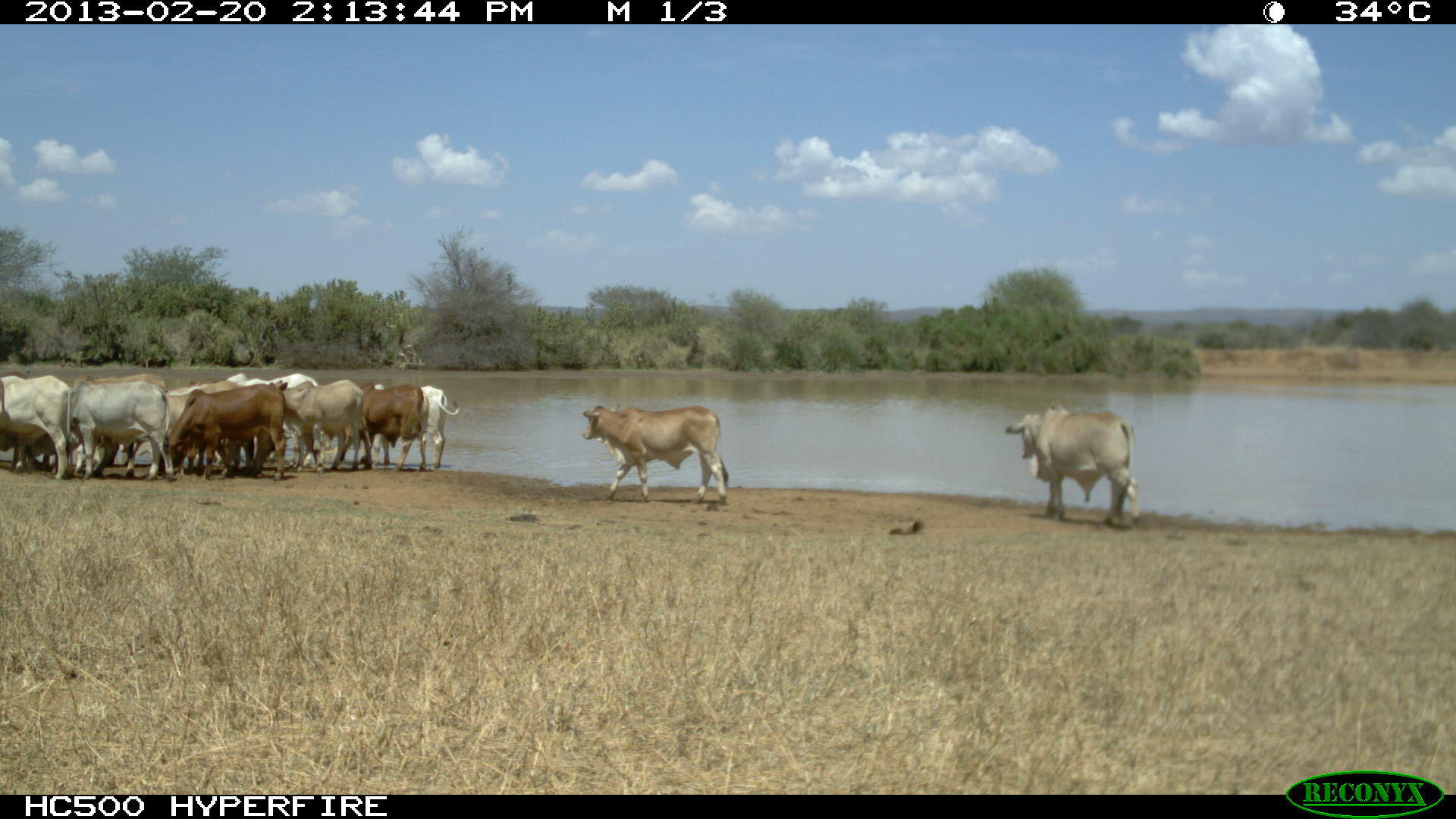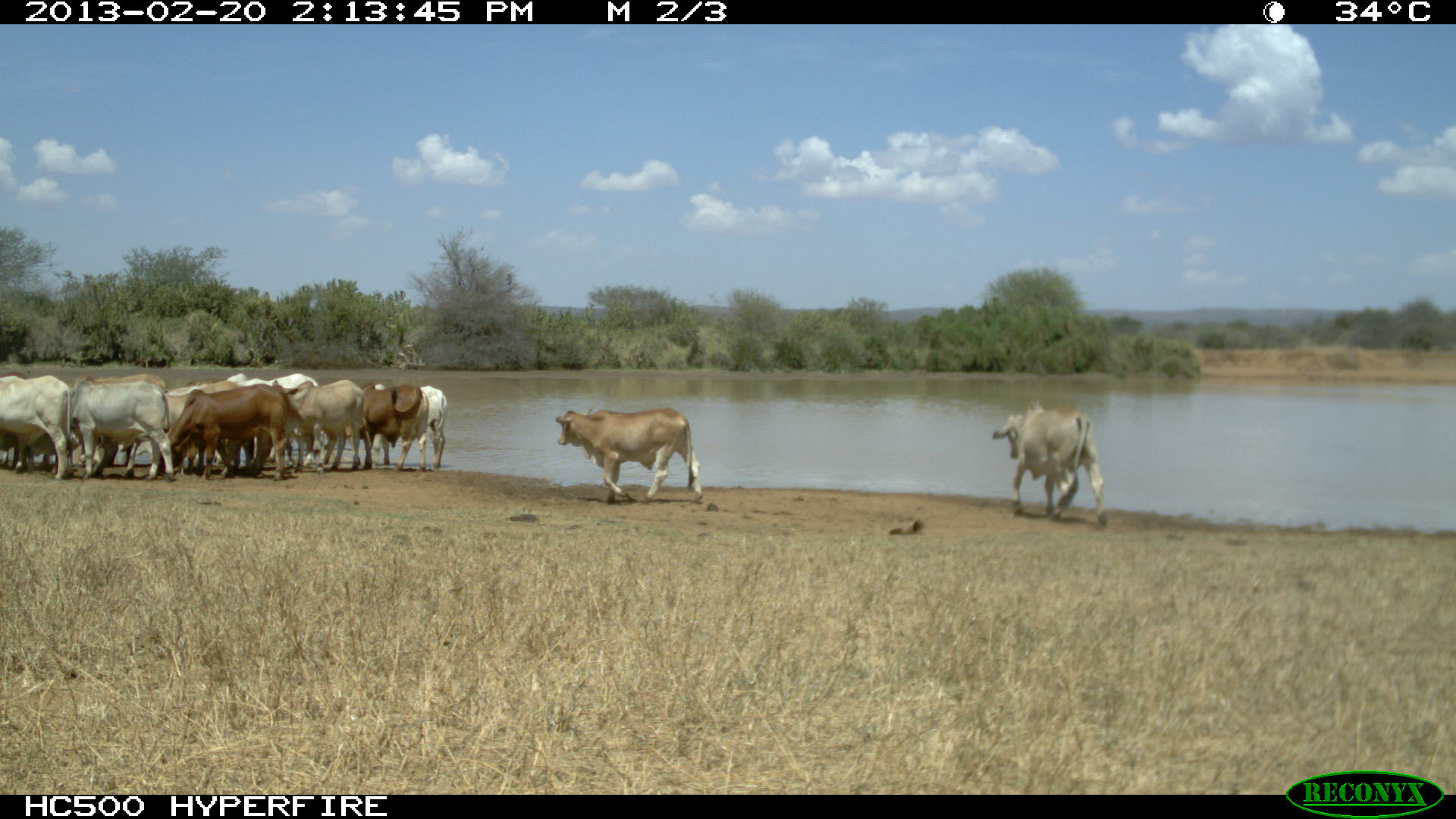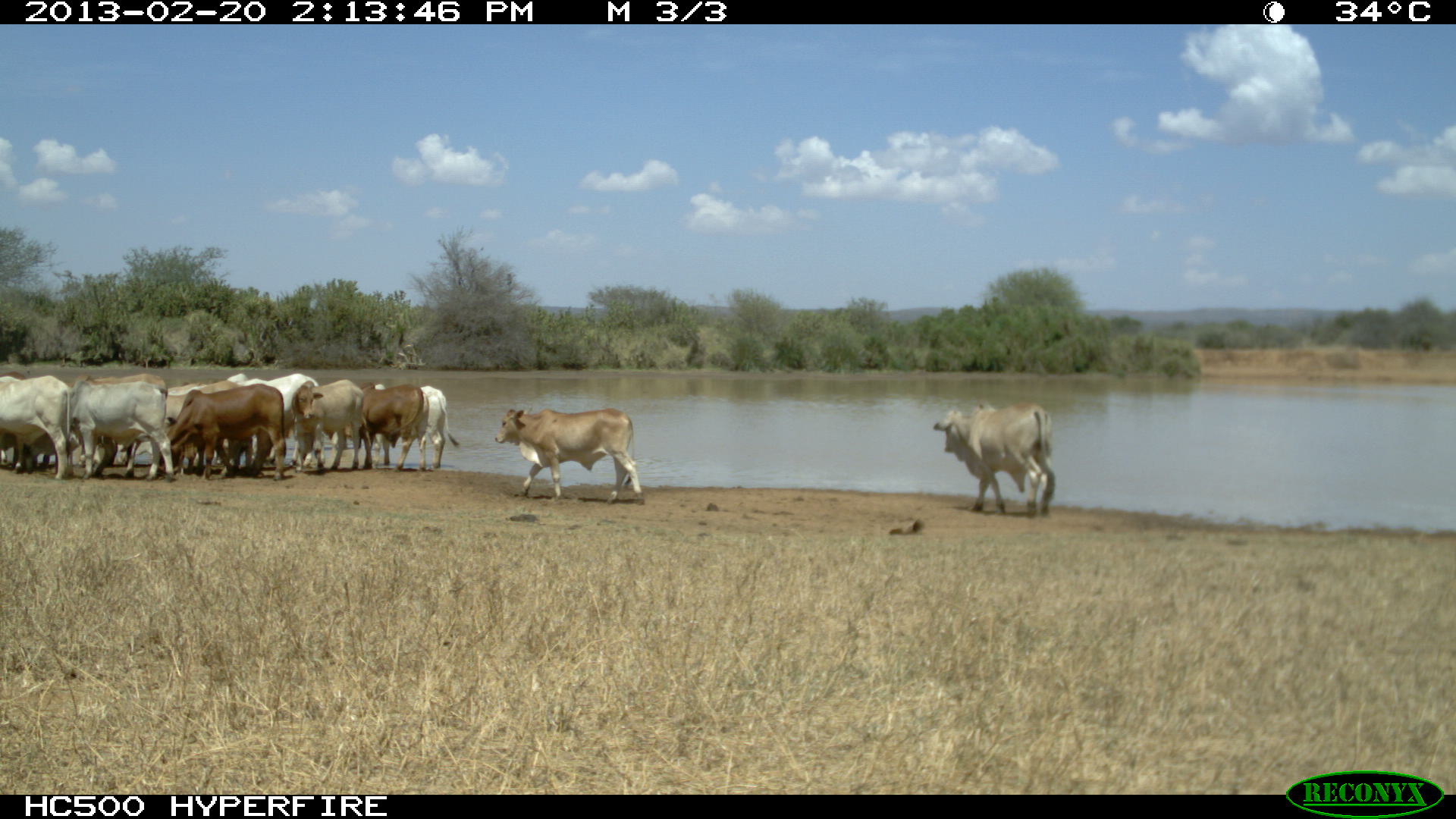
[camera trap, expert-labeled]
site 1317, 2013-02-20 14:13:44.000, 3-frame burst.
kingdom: Animalia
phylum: Chordata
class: Mammalia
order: Artiodactyla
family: Bovidae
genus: Bos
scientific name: Bos taurus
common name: domestic cattle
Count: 14.